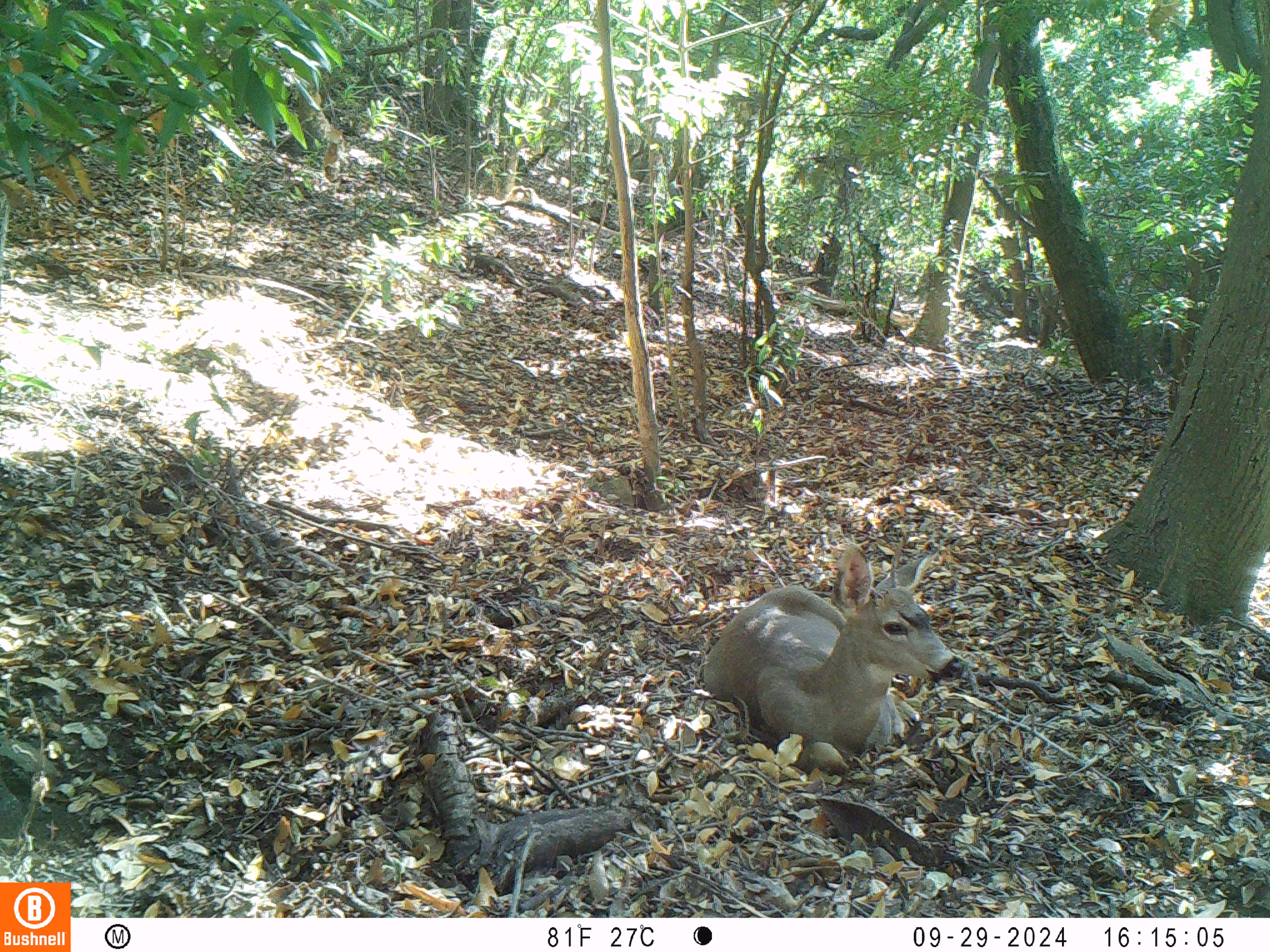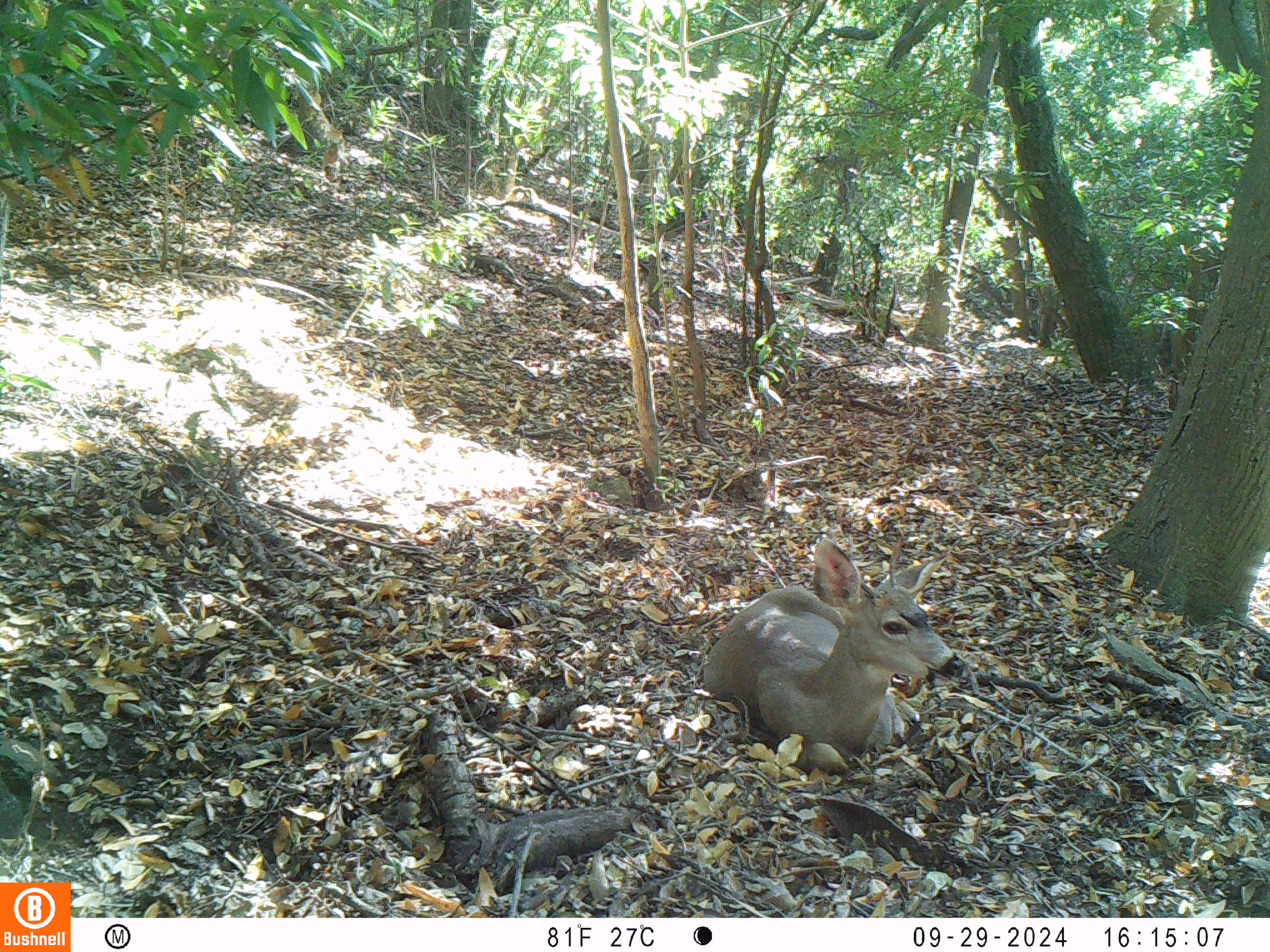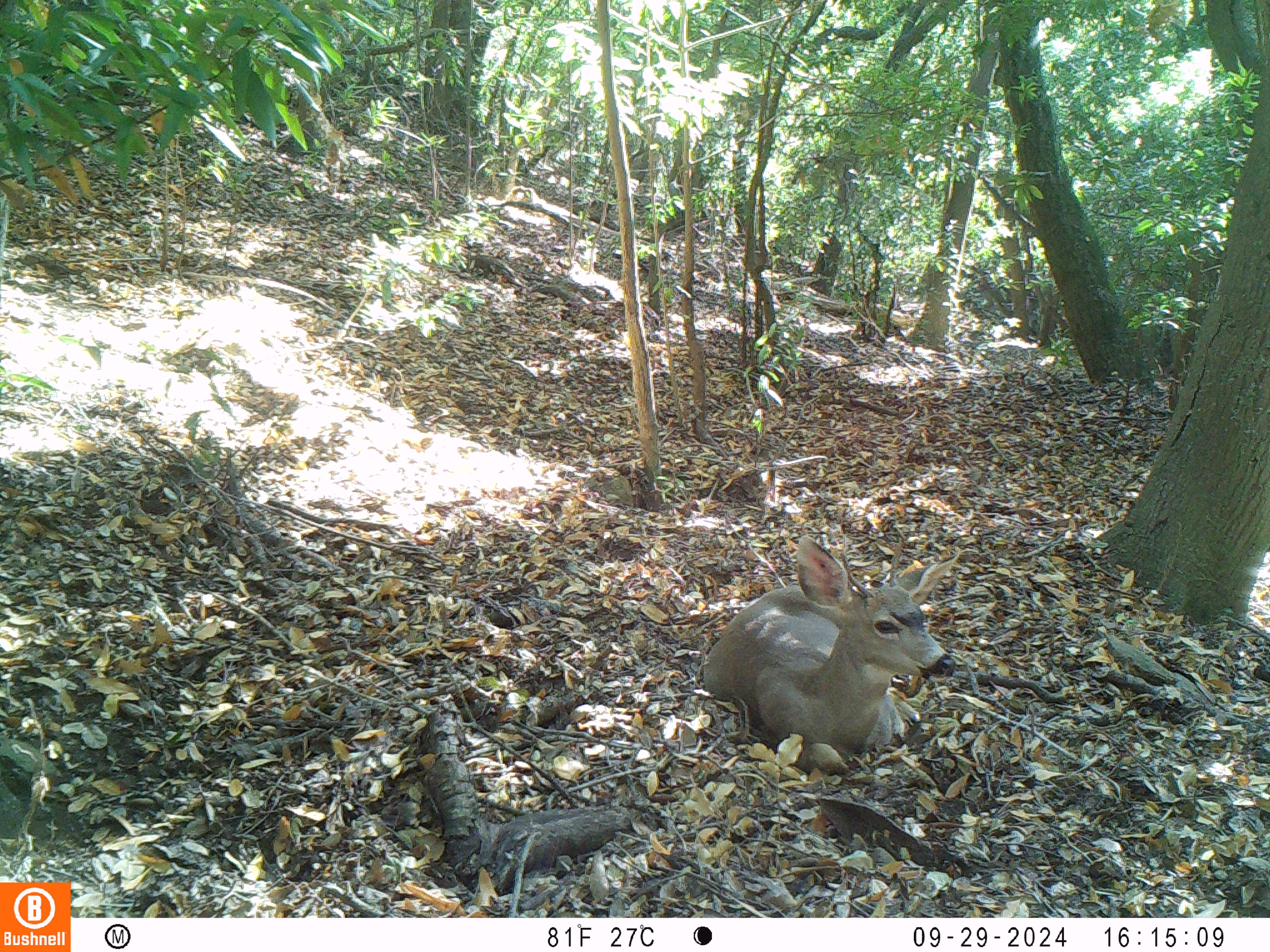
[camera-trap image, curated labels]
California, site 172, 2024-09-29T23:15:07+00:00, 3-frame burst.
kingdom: Animalia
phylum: Chordata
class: Mammalia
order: Artiodactyla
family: Cervidae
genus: Odocoileus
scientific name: Odocoileus hemionus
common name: mule deer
Mule deer (Odocoileus hemionus).